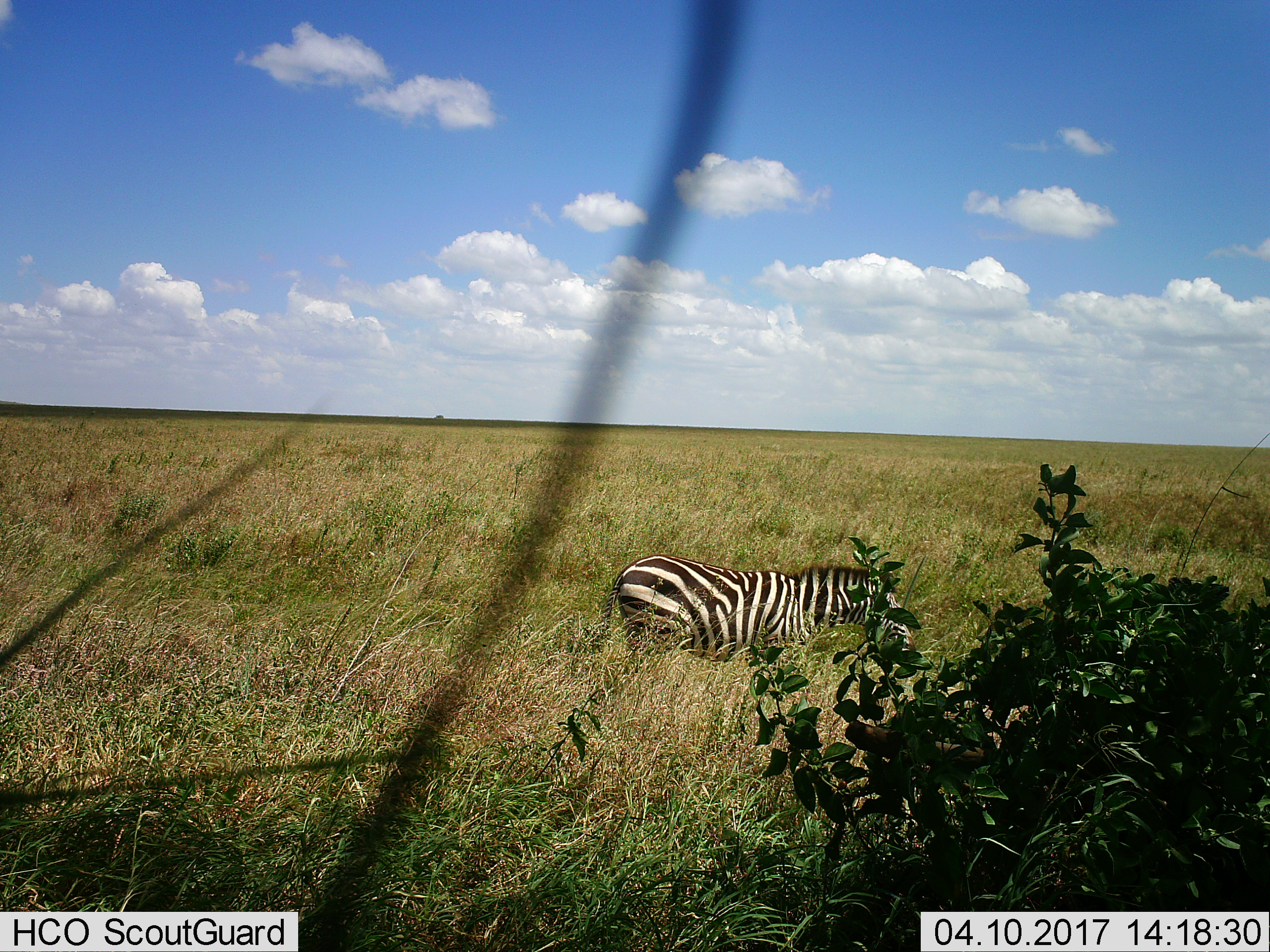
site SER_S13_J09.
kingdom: Animalia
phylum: Chordata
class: Mammalia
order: Perissodactyla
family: Equidae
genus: Equus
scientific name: Equus quagga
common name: plains zebra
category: zebraplains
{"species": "zebraplains (plains zebra) (Equus quagga)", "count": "1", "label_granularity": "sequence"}